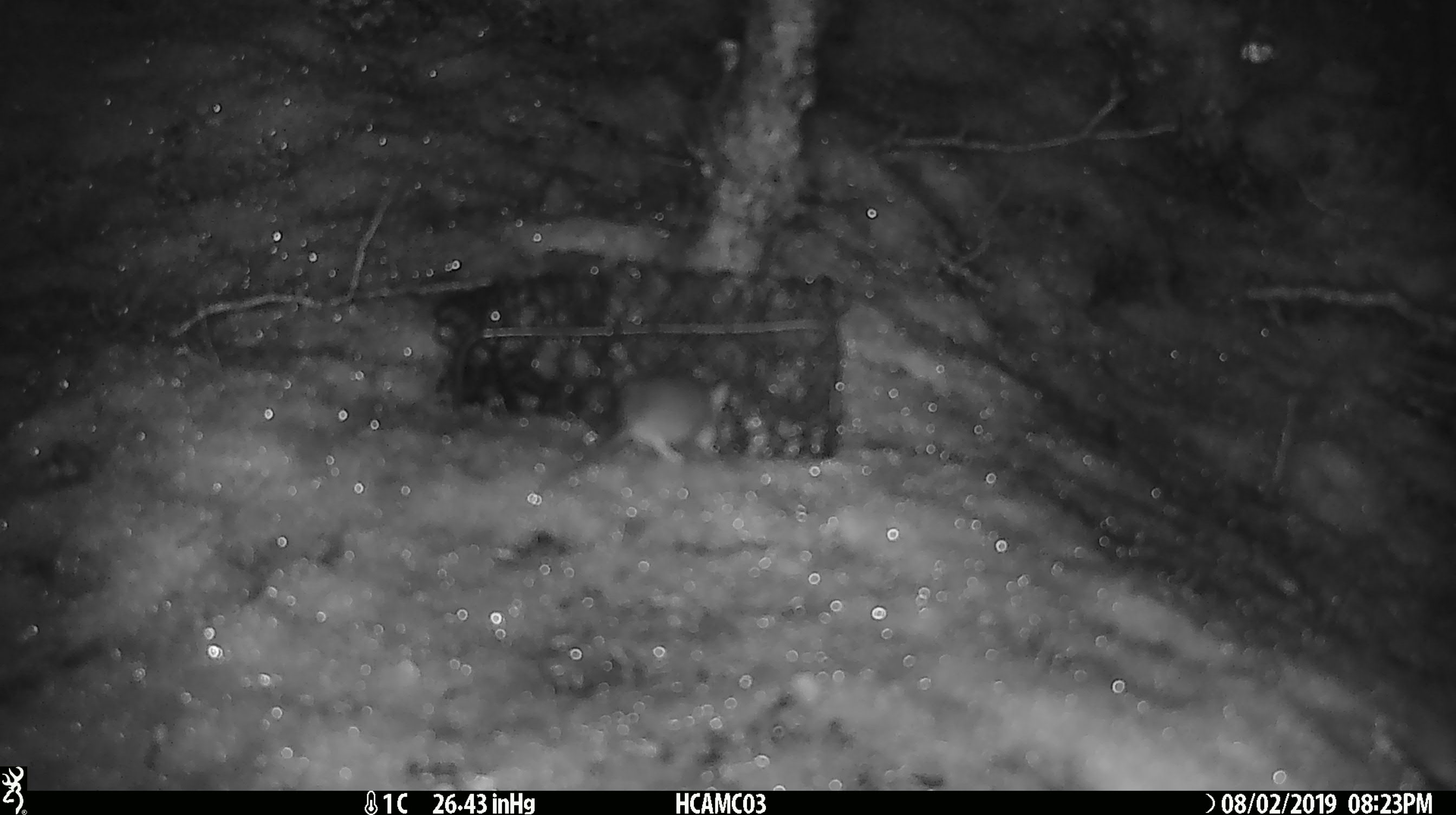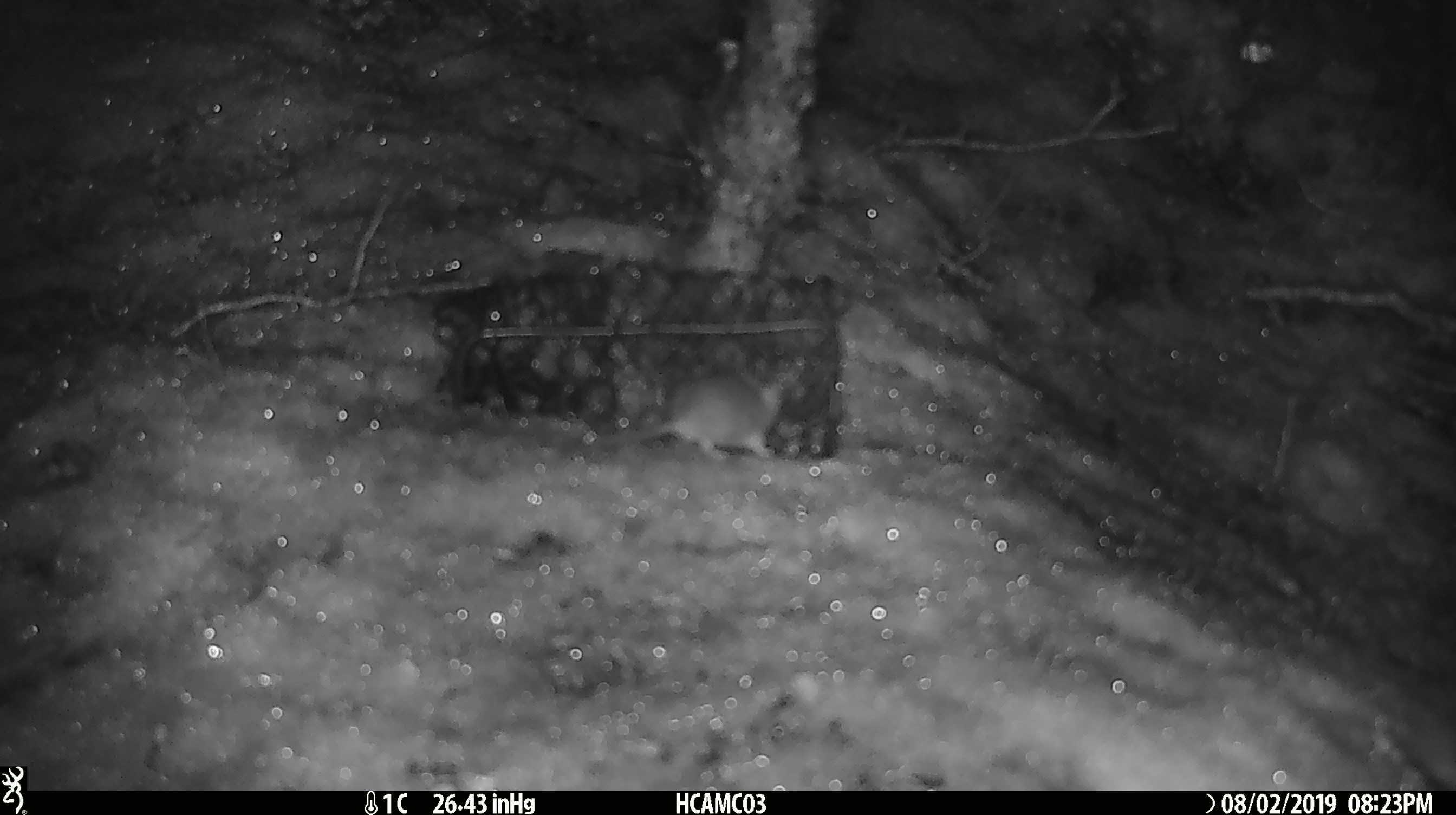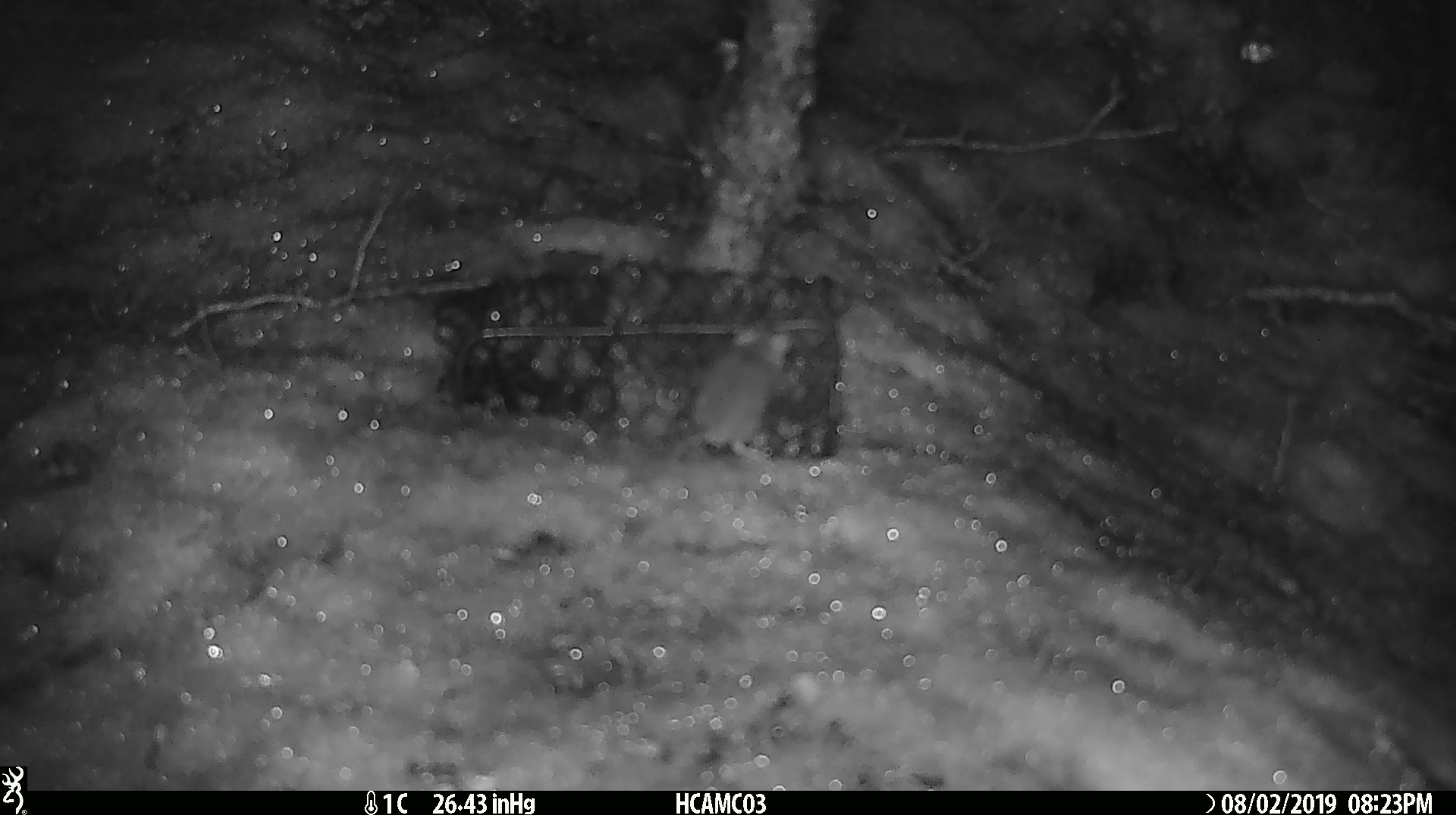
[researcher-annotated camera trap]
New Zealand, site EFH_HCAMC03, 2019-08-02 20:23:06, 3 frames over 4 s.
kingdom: Animalia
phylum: Chordata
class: Mammalia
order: Rodentia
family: Muridae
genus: Mus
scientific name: Mus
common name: mouse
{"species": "mouse (Mus)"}